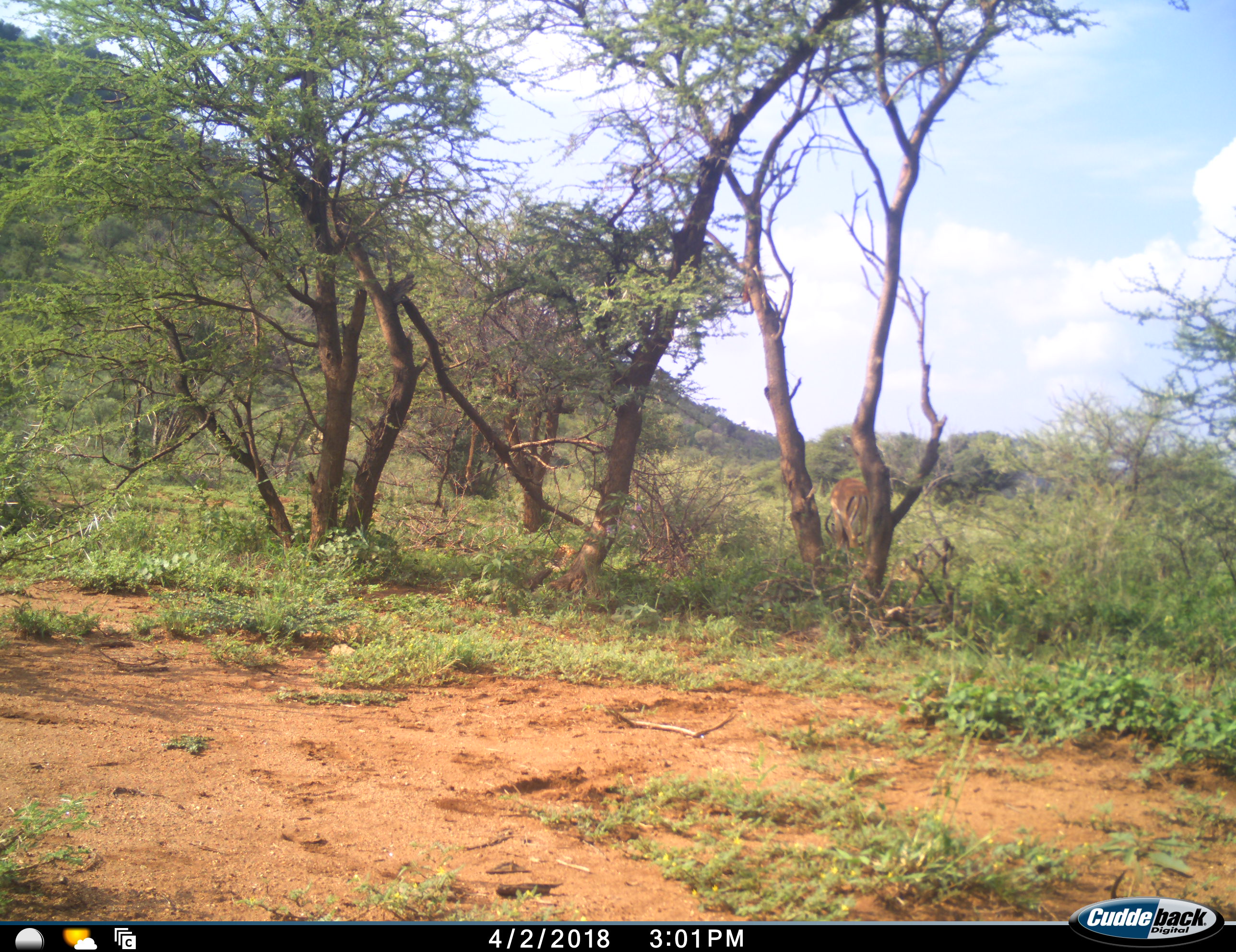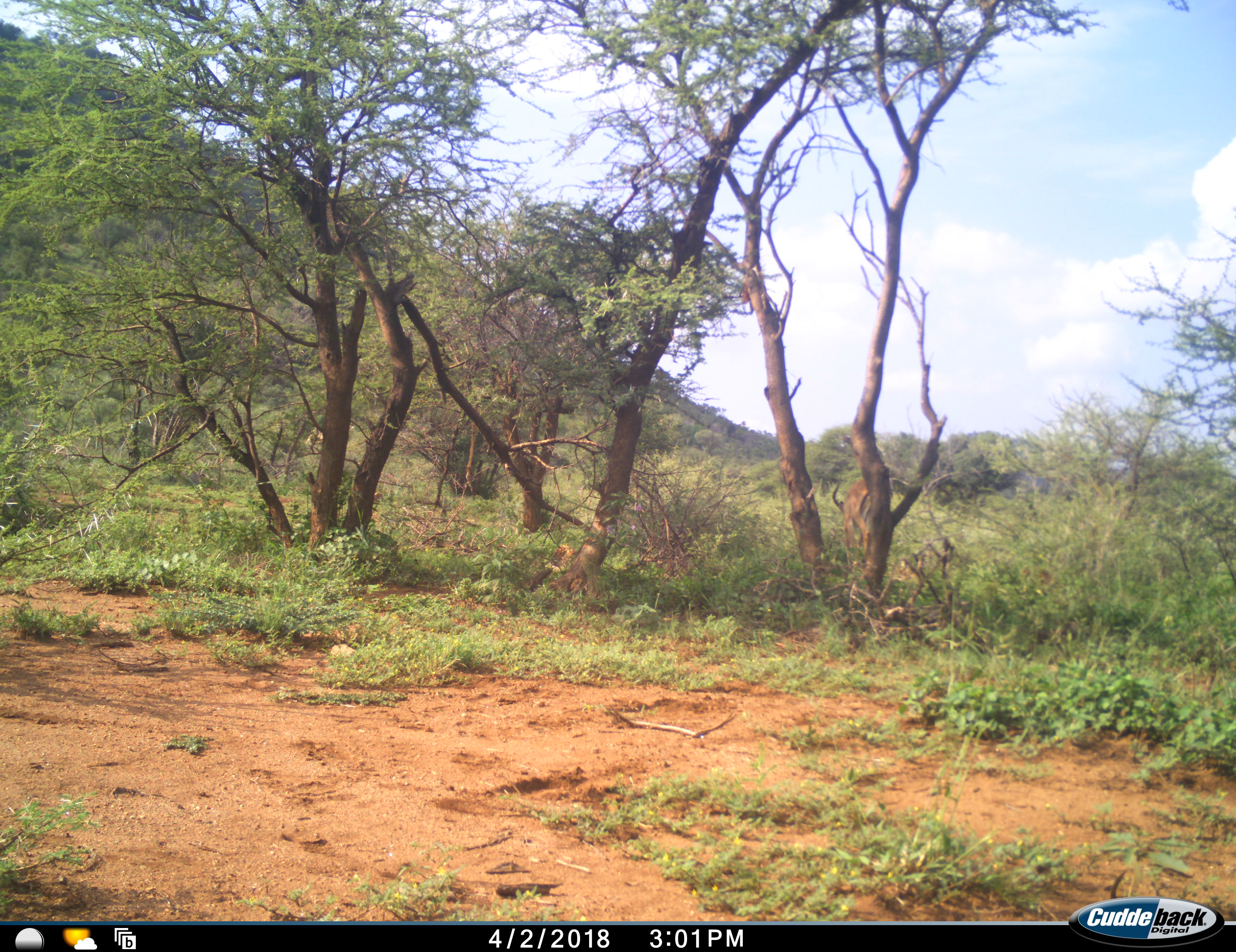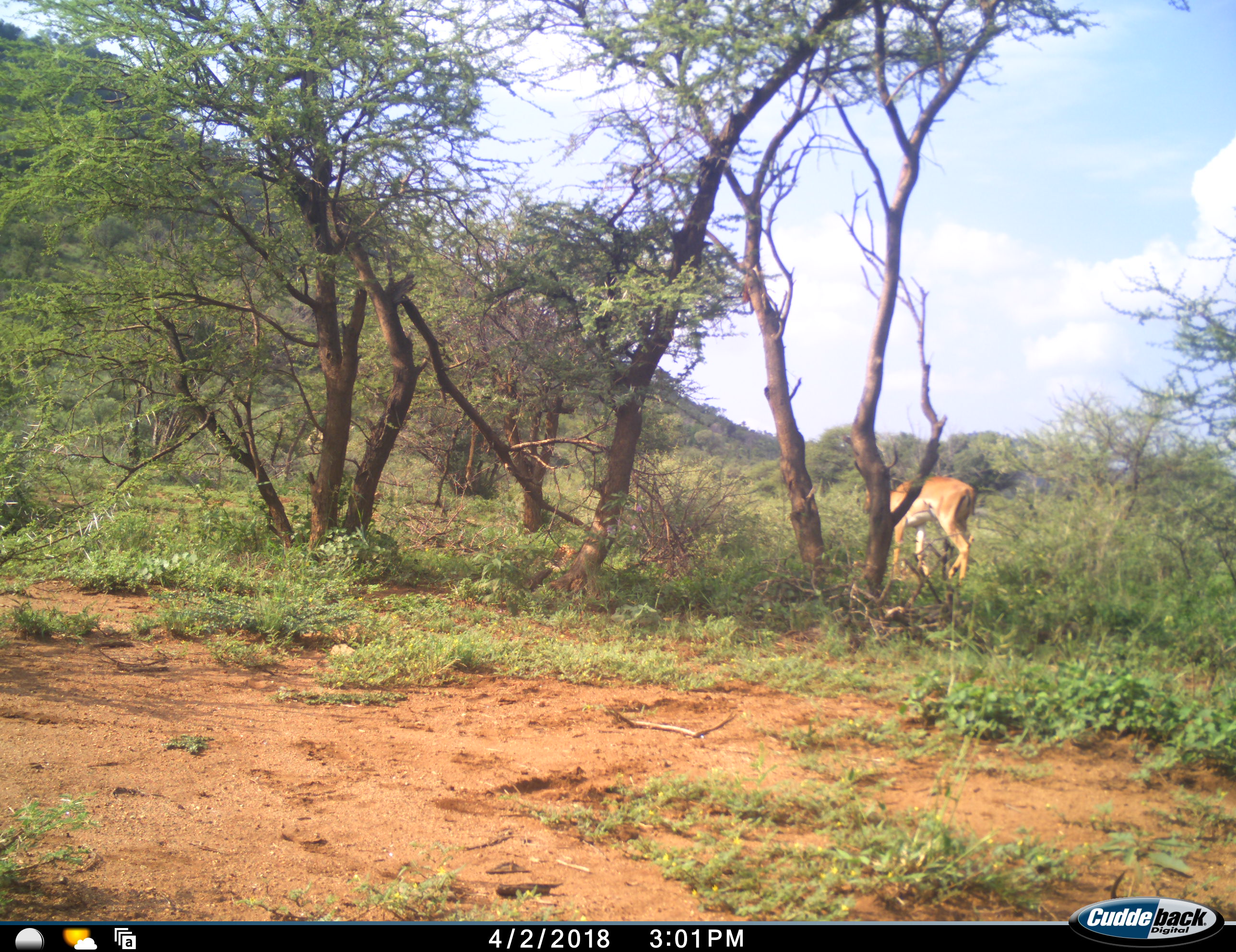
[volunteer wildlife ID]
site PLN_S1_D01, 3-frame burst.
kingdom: Animalia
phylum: Chordata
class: Mammalia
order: Artiodactyla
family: Bovidae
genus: Aepyceros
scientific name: Aepyceros melampus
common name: impala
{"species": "impala (Aepyceros melampus)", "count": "1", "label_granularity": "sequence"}